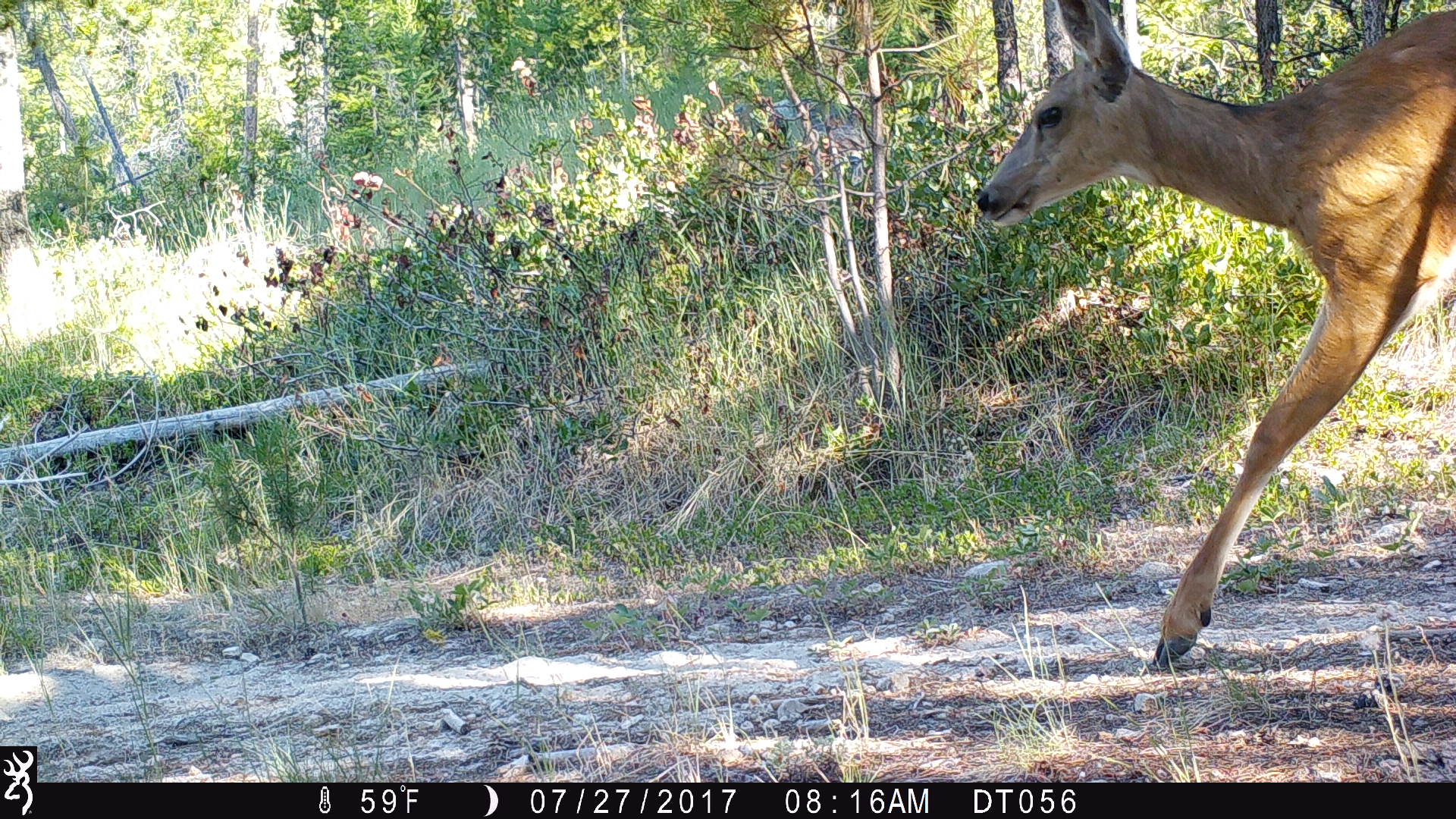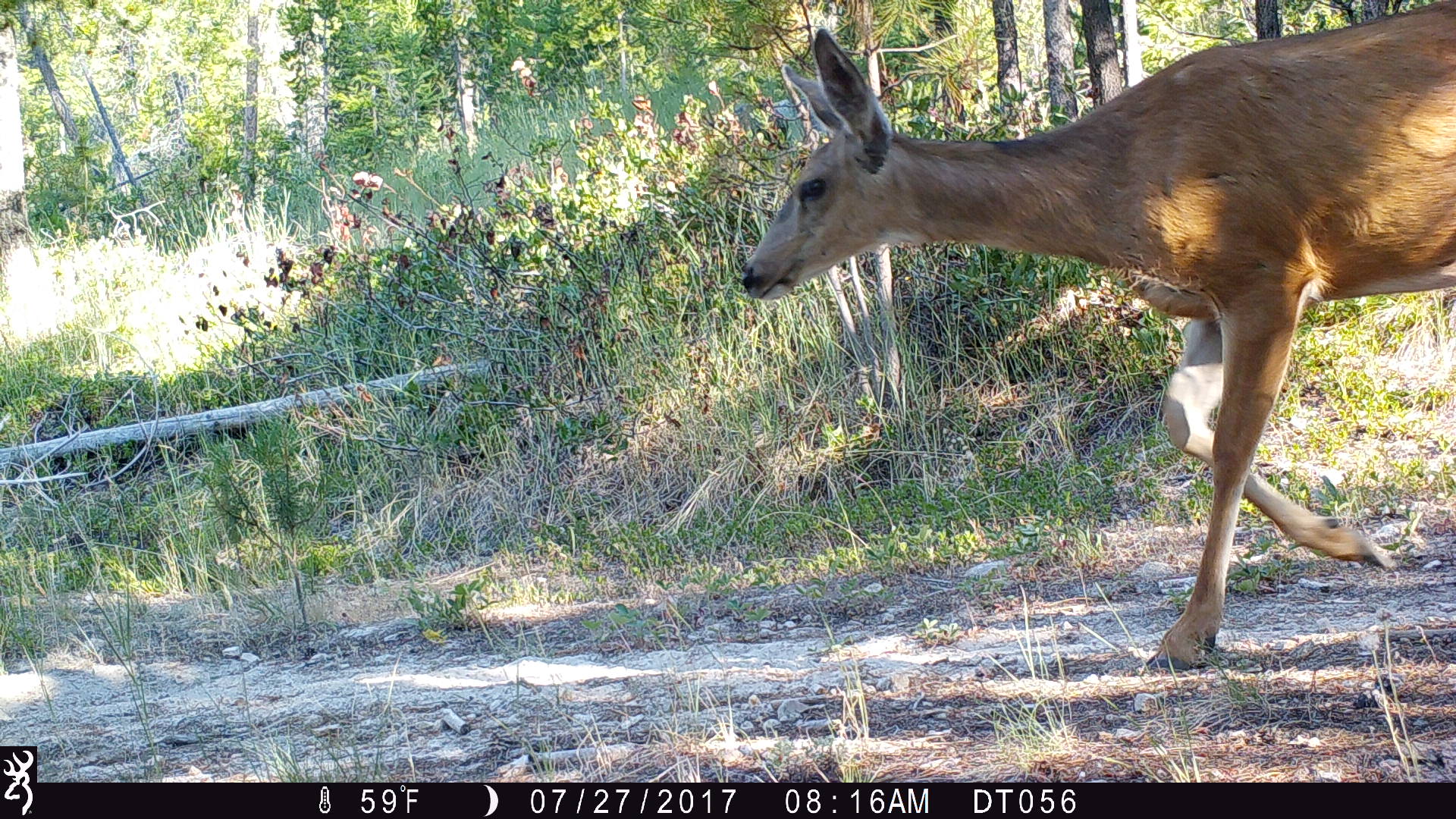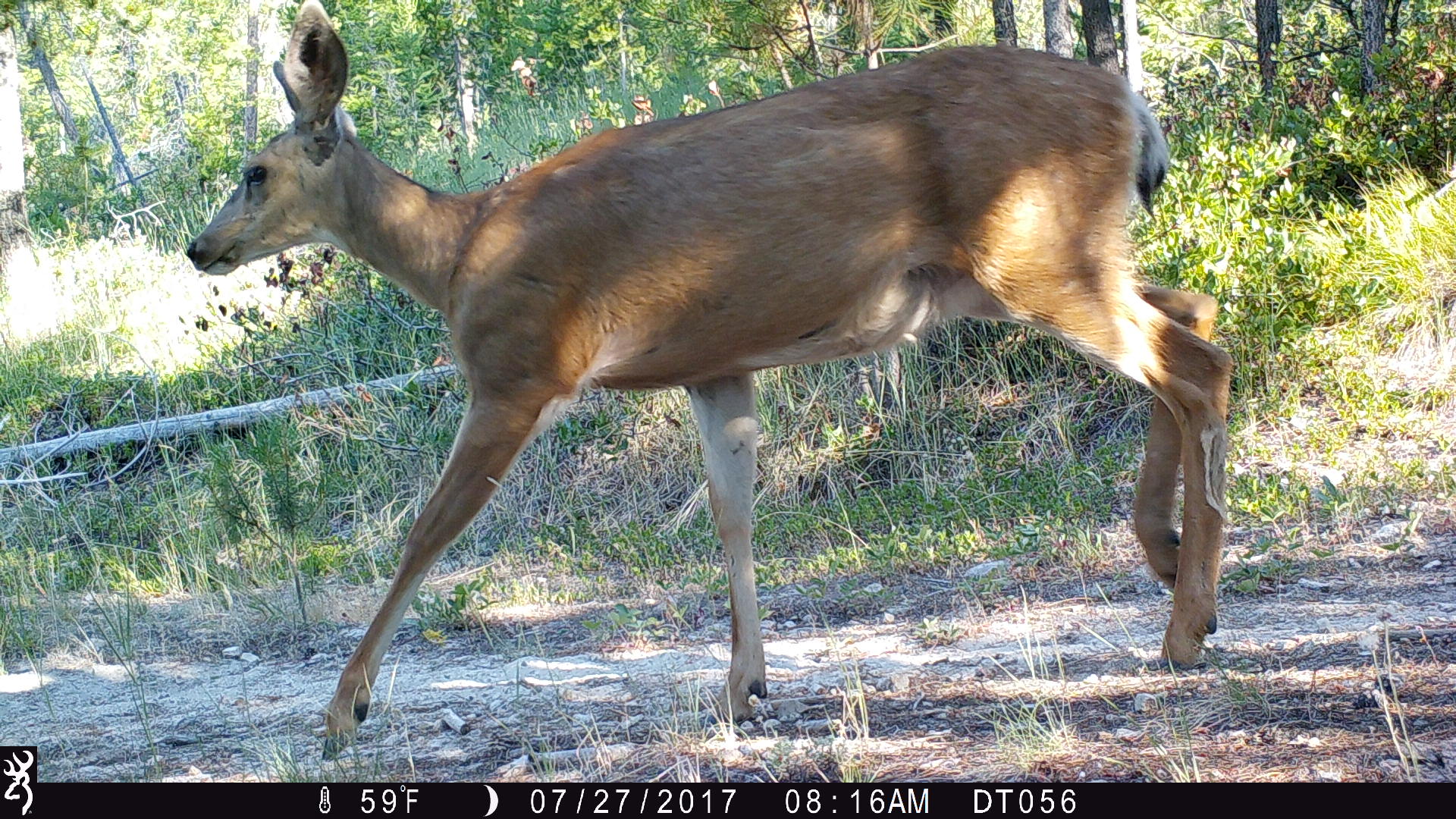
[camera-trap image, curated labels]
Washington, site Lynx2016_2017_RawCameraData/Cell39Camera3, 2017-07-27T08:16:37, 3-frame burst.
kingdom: Animalia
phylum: Chordata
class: Mammalia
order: Artiodactyla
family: Cervidae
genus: Odocoileus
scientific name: Odocoileus hemionus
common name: mule deer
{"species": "Odocoileus hemionus (mule deer)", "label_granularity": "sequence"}